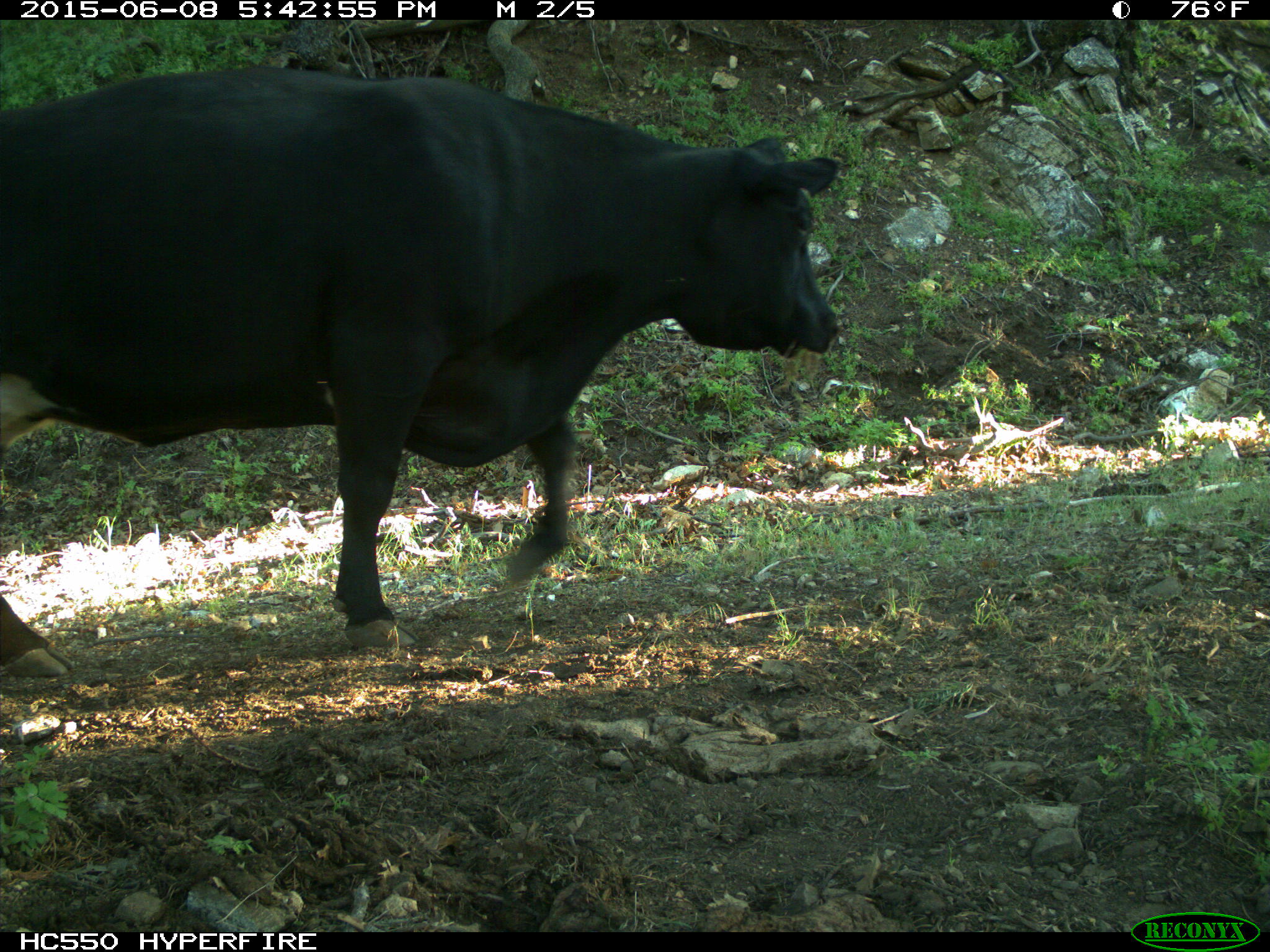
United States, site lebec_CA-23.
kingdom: Animalia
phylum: Chordata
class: Mammalia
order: Artiodactyla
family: Bovidae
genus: Bos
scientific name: Bos taurus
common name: domestic cow